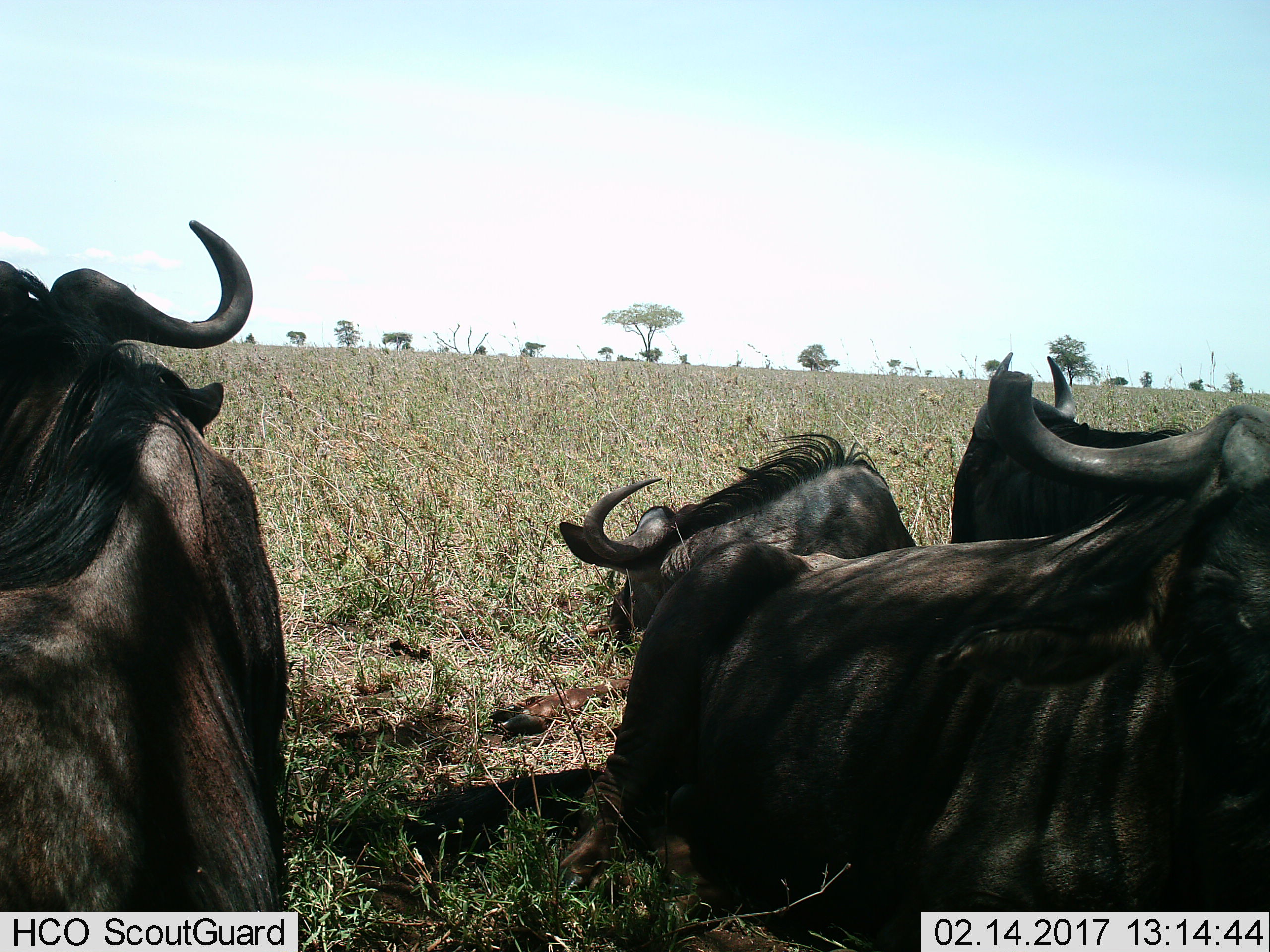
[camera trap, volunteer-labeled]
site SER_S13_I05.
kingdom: Animalia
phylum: Chordata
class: Mammalia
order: Artiodactyla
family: Bovidae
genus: Connochaetes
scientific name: Connochaetes taurinus taurinus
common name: blue wildebeest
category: wildebeestblue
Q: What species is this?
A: Wildebeestblue (blue wildebeest) (Connochaetes taurinus taurinus).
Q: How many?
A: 4.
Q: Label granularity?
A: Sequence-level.